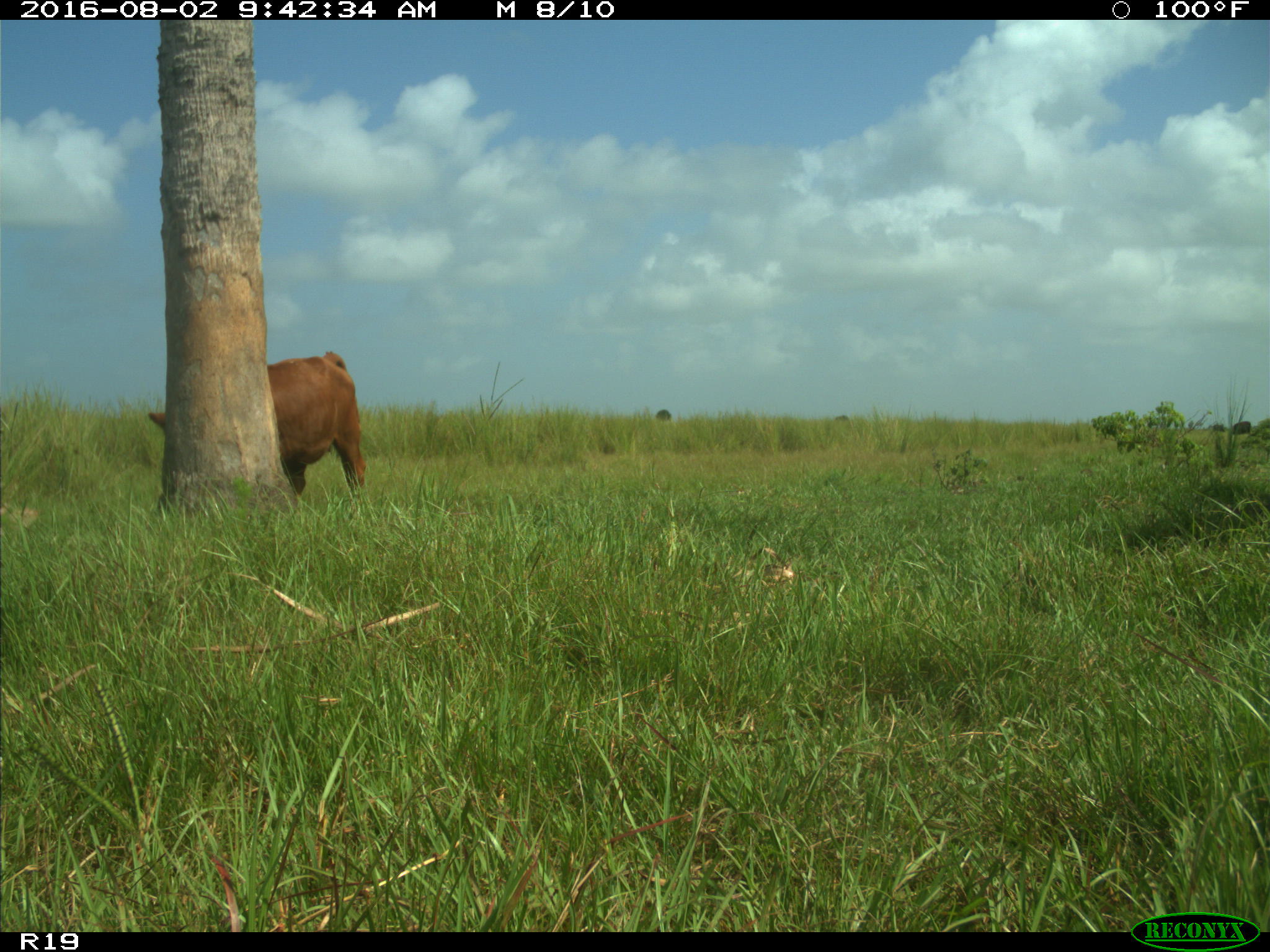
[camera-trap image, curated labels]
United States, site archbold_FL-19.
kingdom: Animalia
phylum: Chordata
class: Mammalia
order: Artiodactyla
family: Bovidae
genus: Bos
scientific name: Bos taurus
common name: domestic cow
Bos taurus (domestic cow).